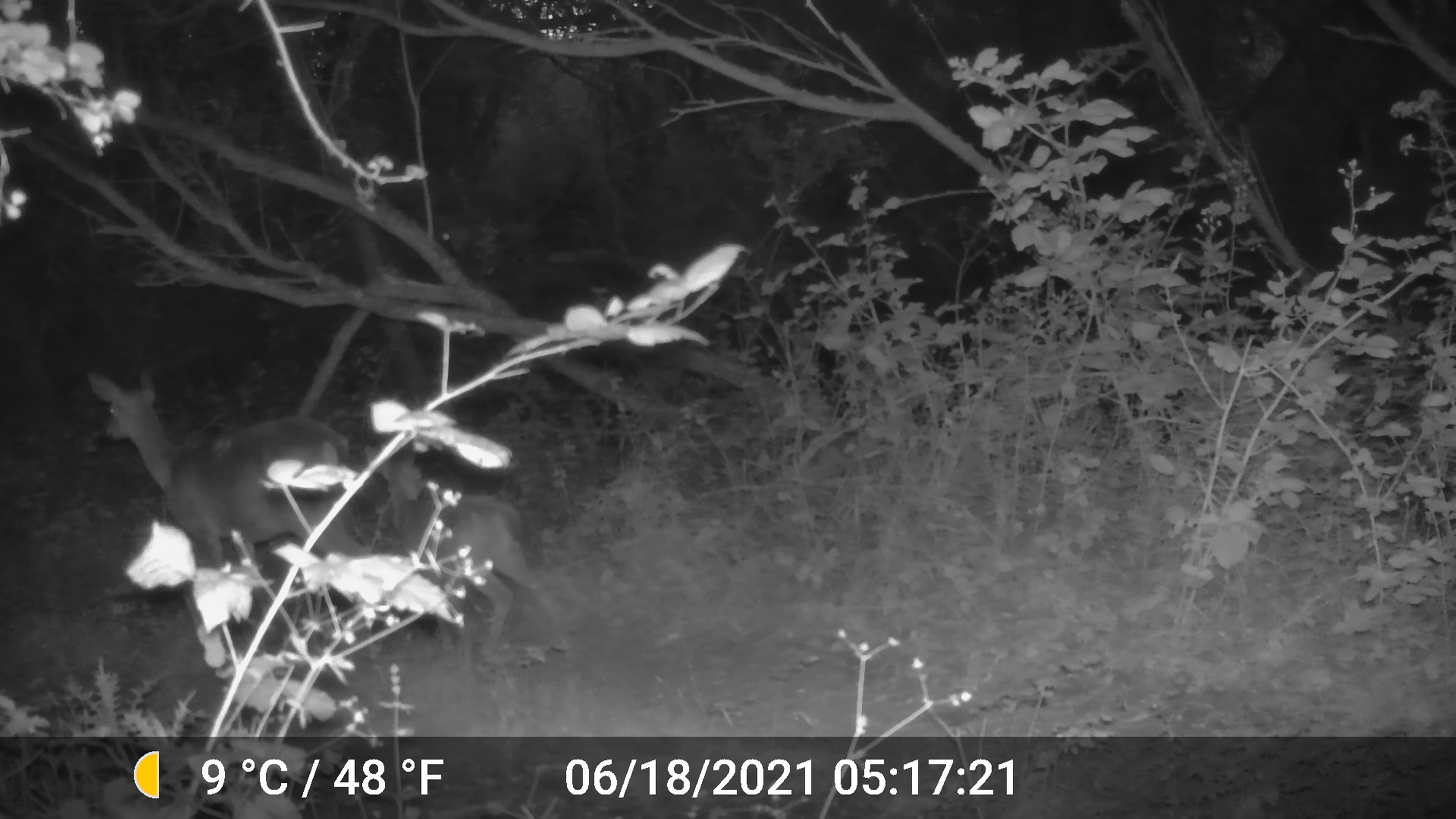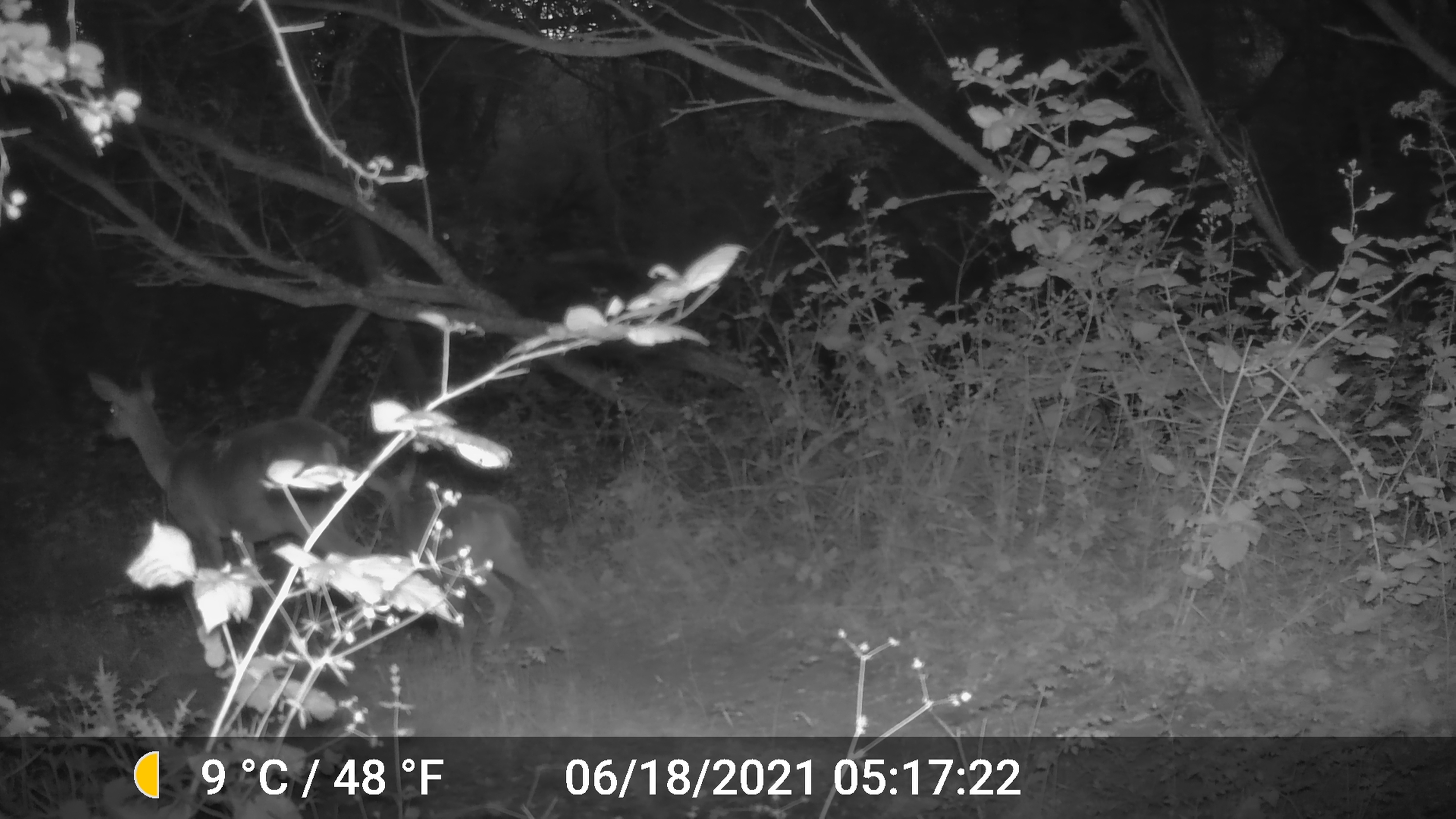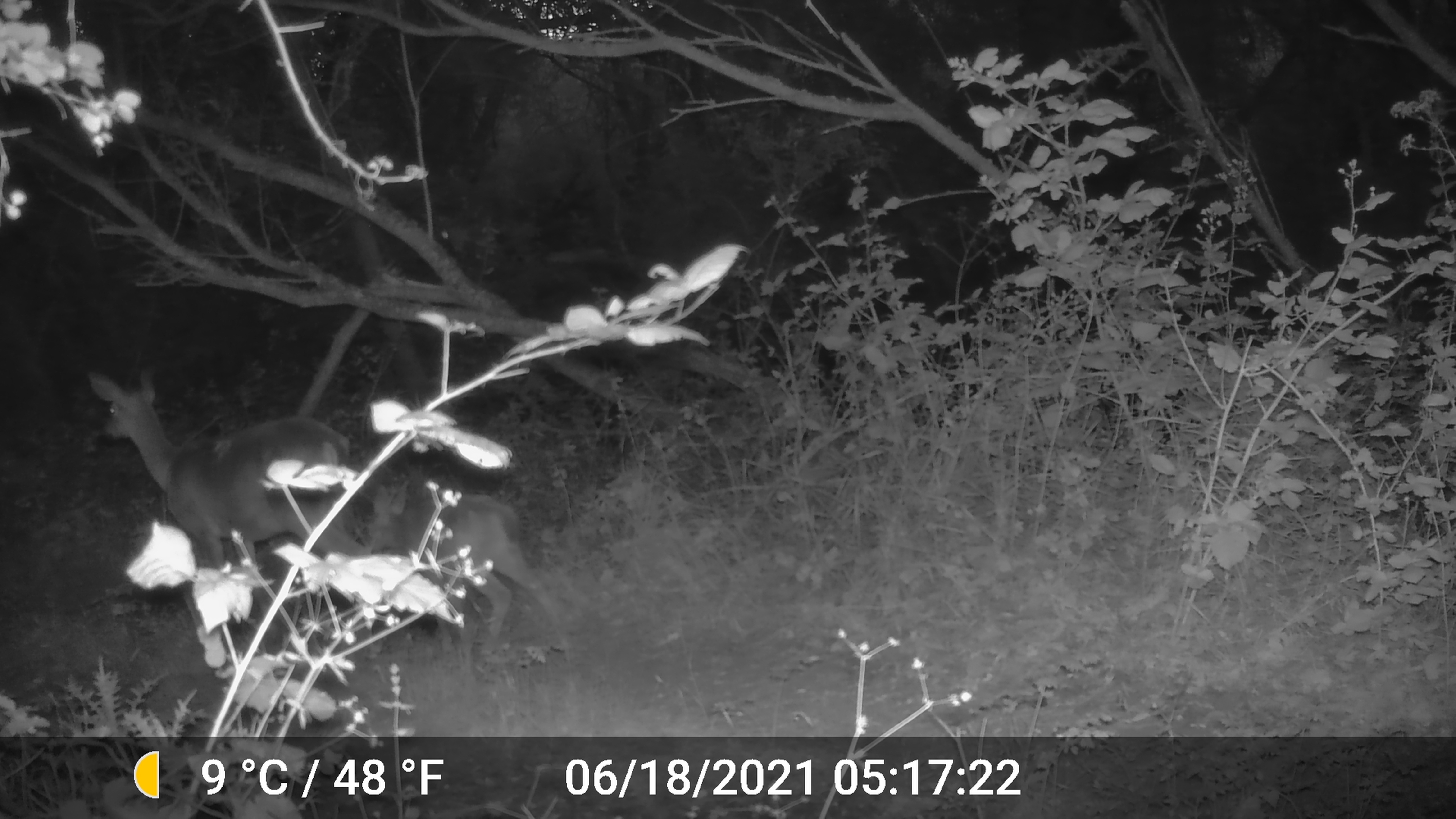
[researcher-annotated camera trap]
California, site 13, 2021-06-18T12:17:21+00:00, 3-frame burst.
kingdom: Animalia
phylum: Chordata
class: Mammalia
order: Artiodactyla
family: Cervidae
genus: Odocoileus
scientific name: Odocoileus hemionus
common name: mule deer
Mule deer (Odocoileus hemionus).